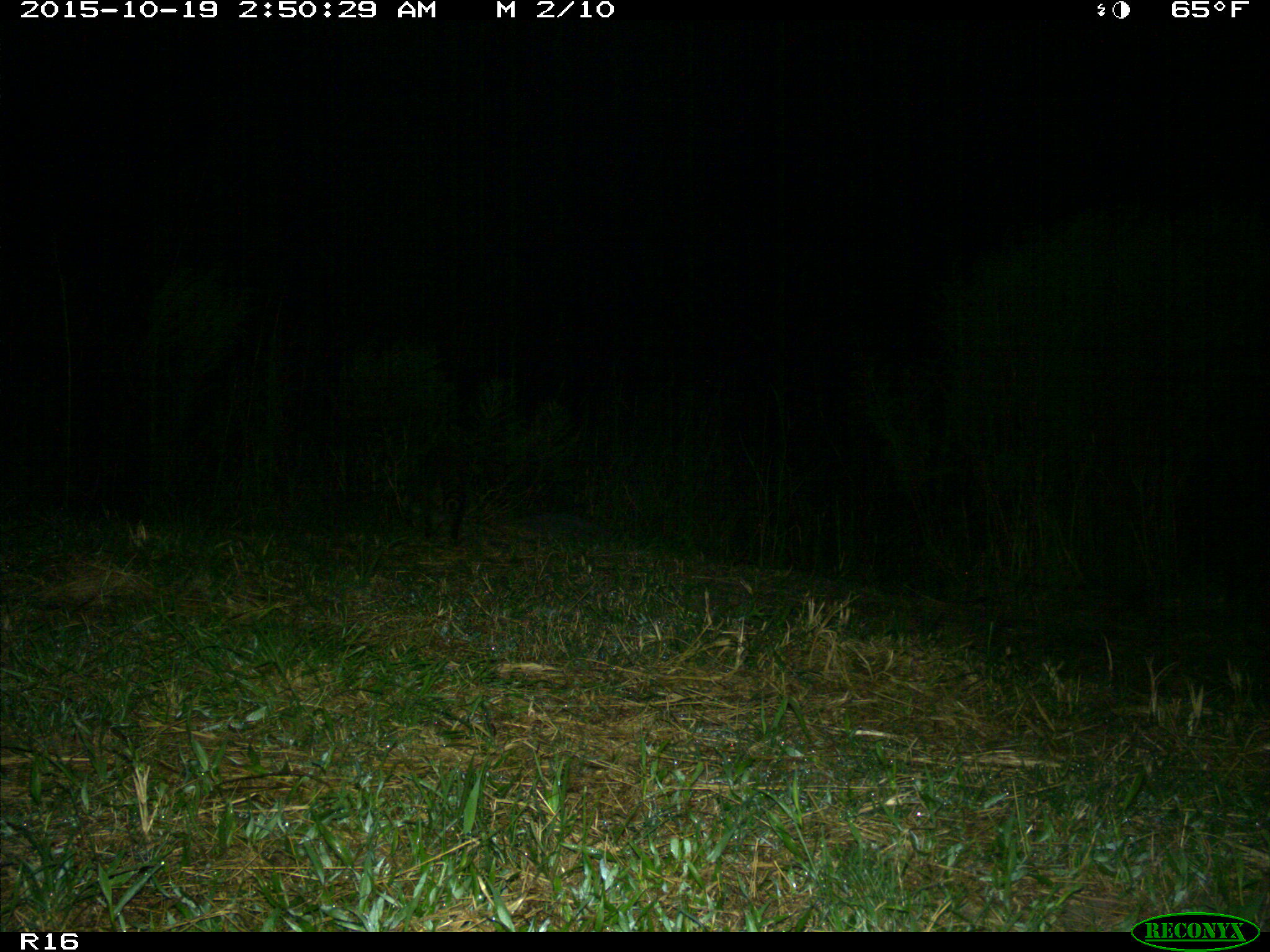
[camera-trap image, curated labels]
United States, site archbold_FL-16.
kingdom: Animalia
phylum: Chordata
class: Mammalia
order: Carnivora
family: Procyonidae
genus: Procyon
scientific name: Procyon lotor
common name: common raccoon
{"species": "Procyon lotor (common raccoon)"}